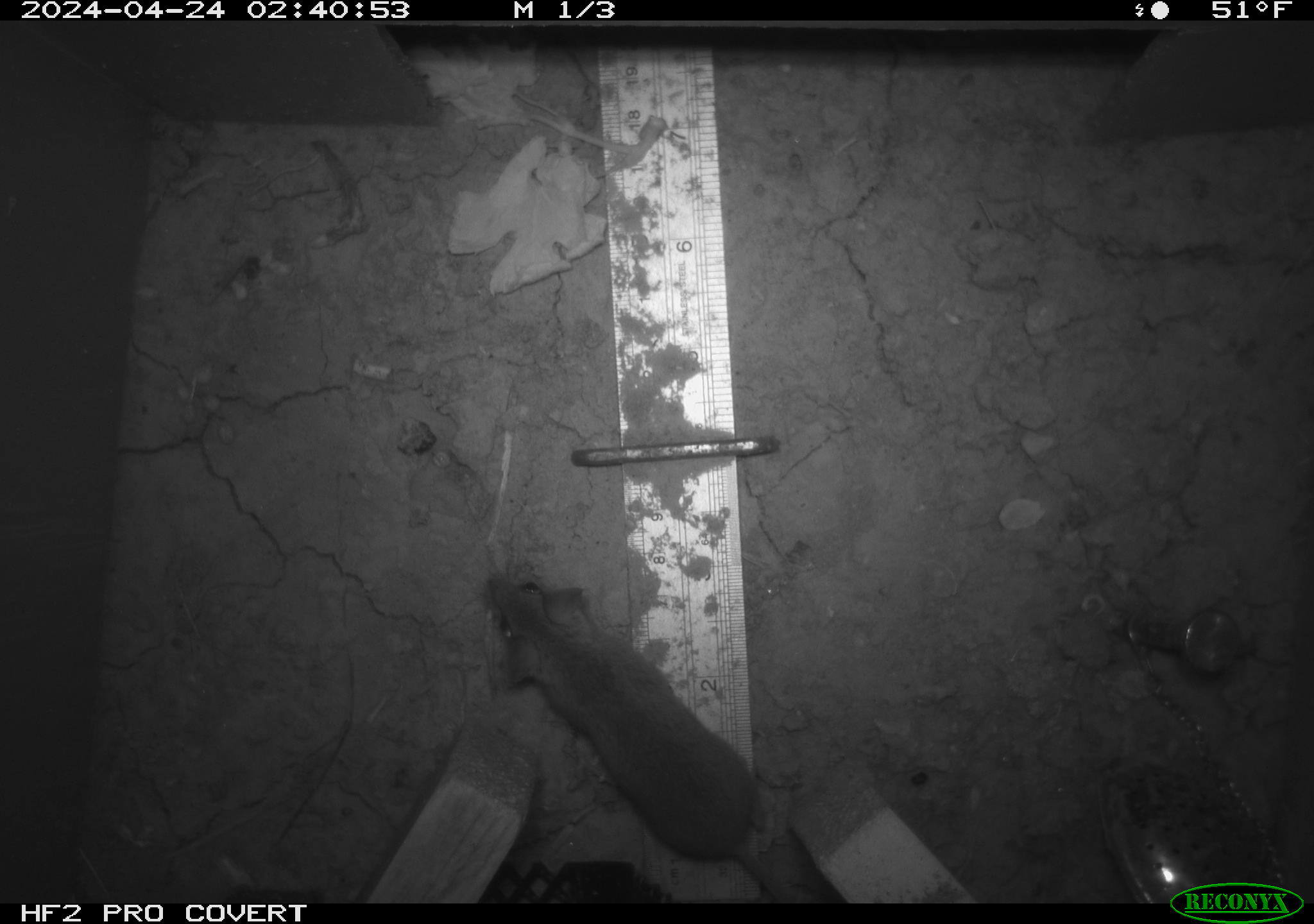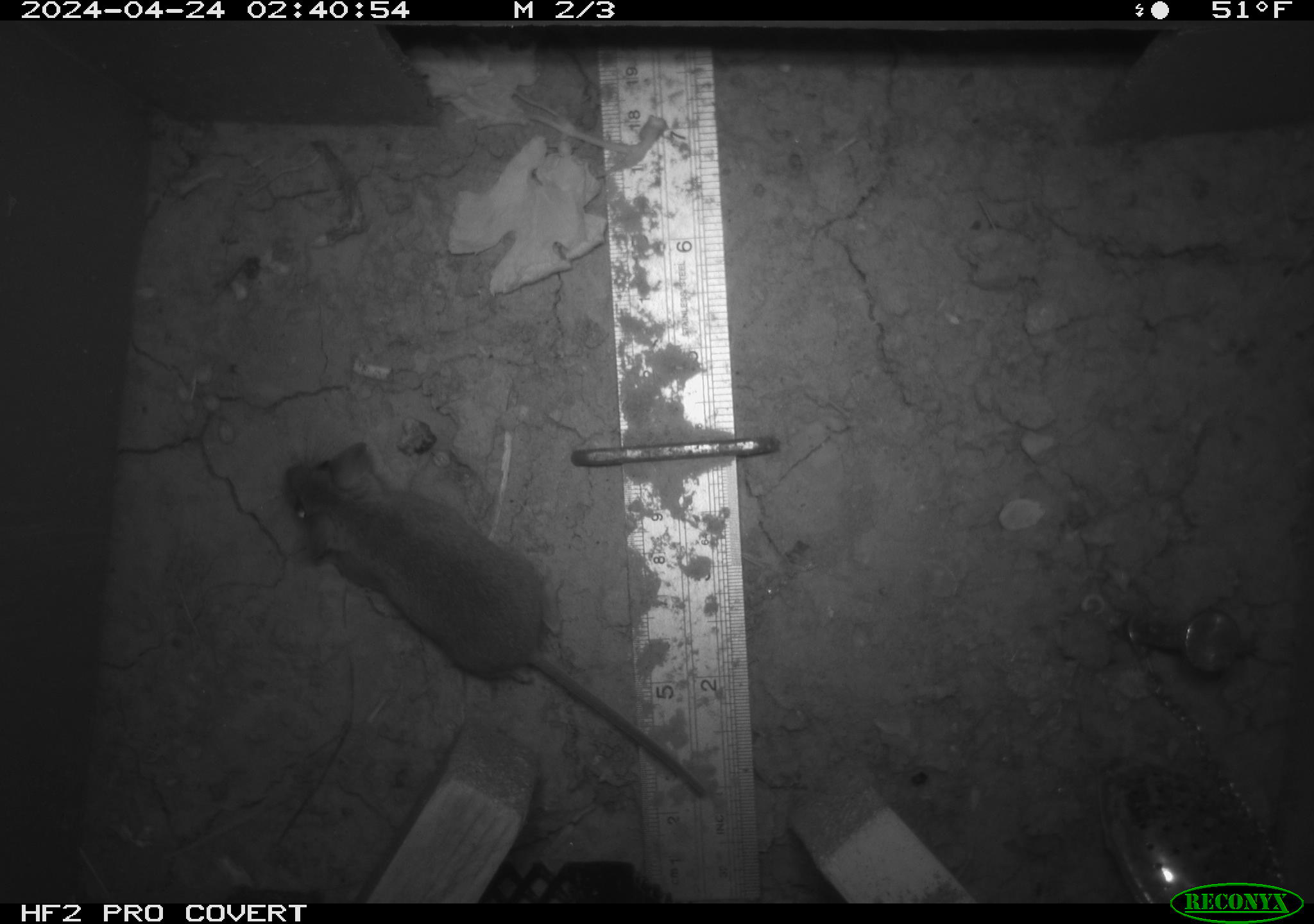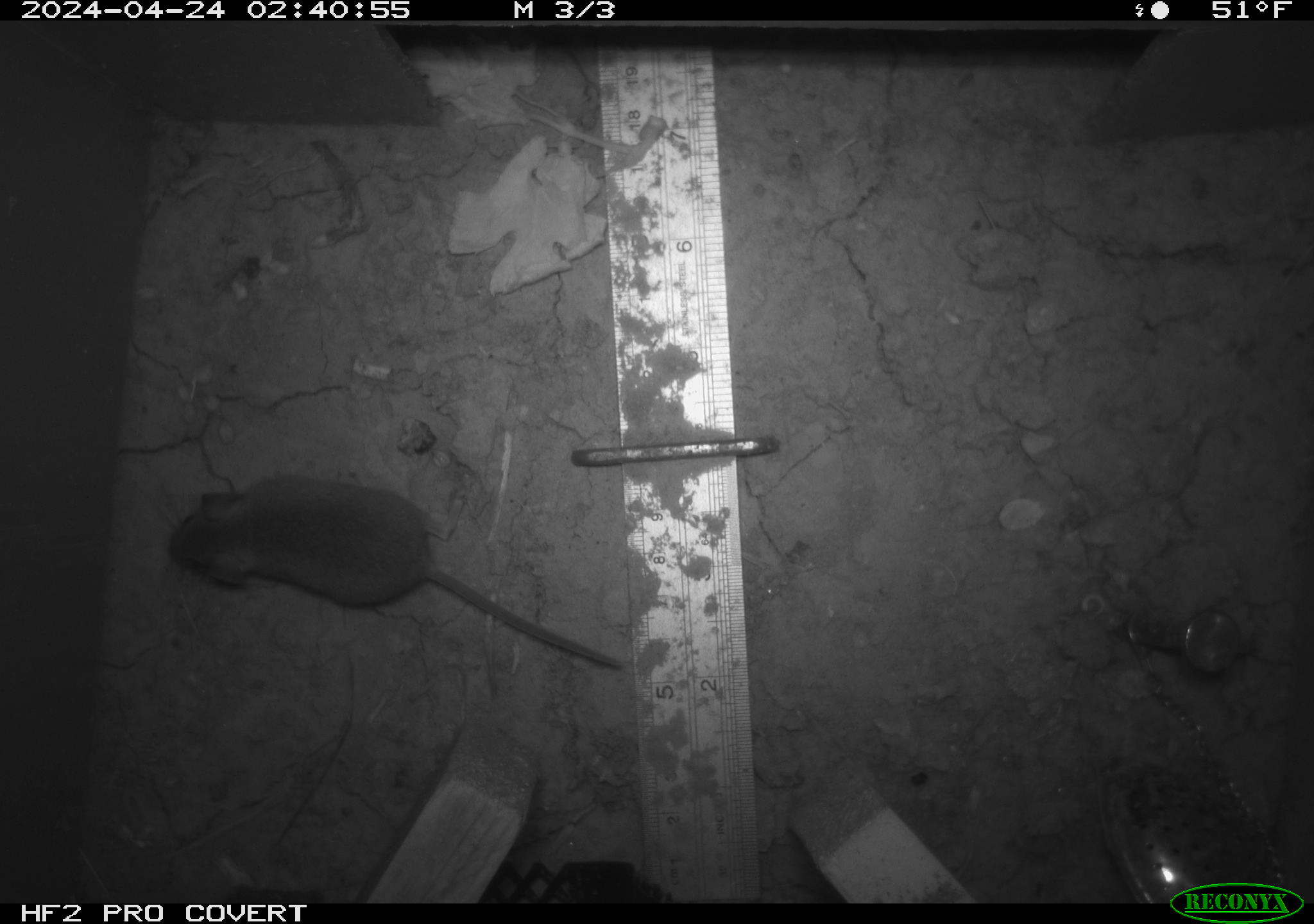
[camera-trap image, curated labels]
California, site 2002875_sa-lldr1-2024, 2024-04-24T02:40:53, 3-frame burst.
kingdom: Animalia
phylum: Chordata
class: Mammalia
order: Rodentia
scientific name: Rodentia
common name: mouse species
Mouse species (Rodentia).